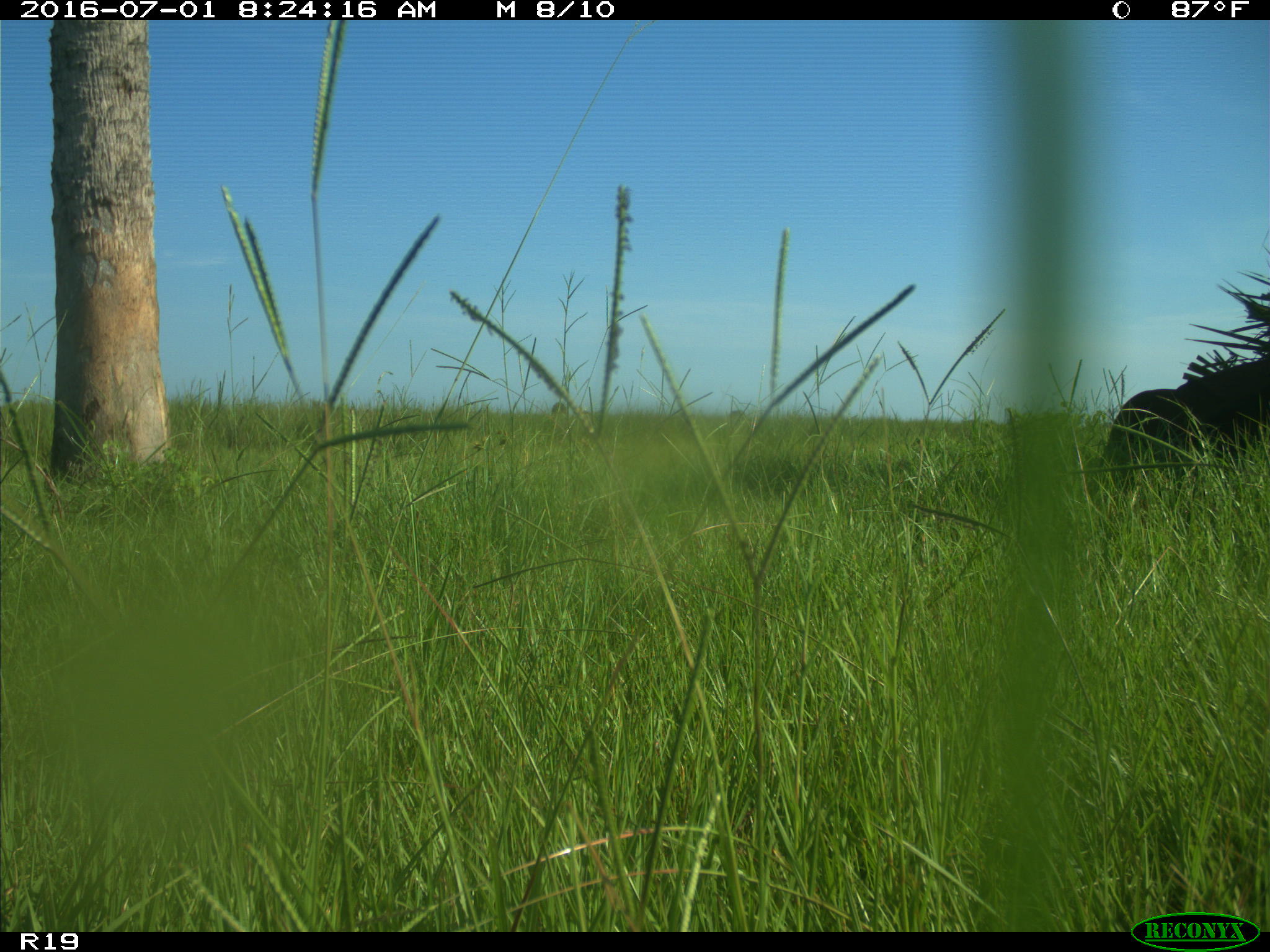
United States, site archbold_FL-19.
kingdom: Animalia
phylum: Chordata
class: Mammalia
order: Artiodactyla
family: Bovidae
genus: Bos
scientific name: Bos taurus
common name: domestic cow